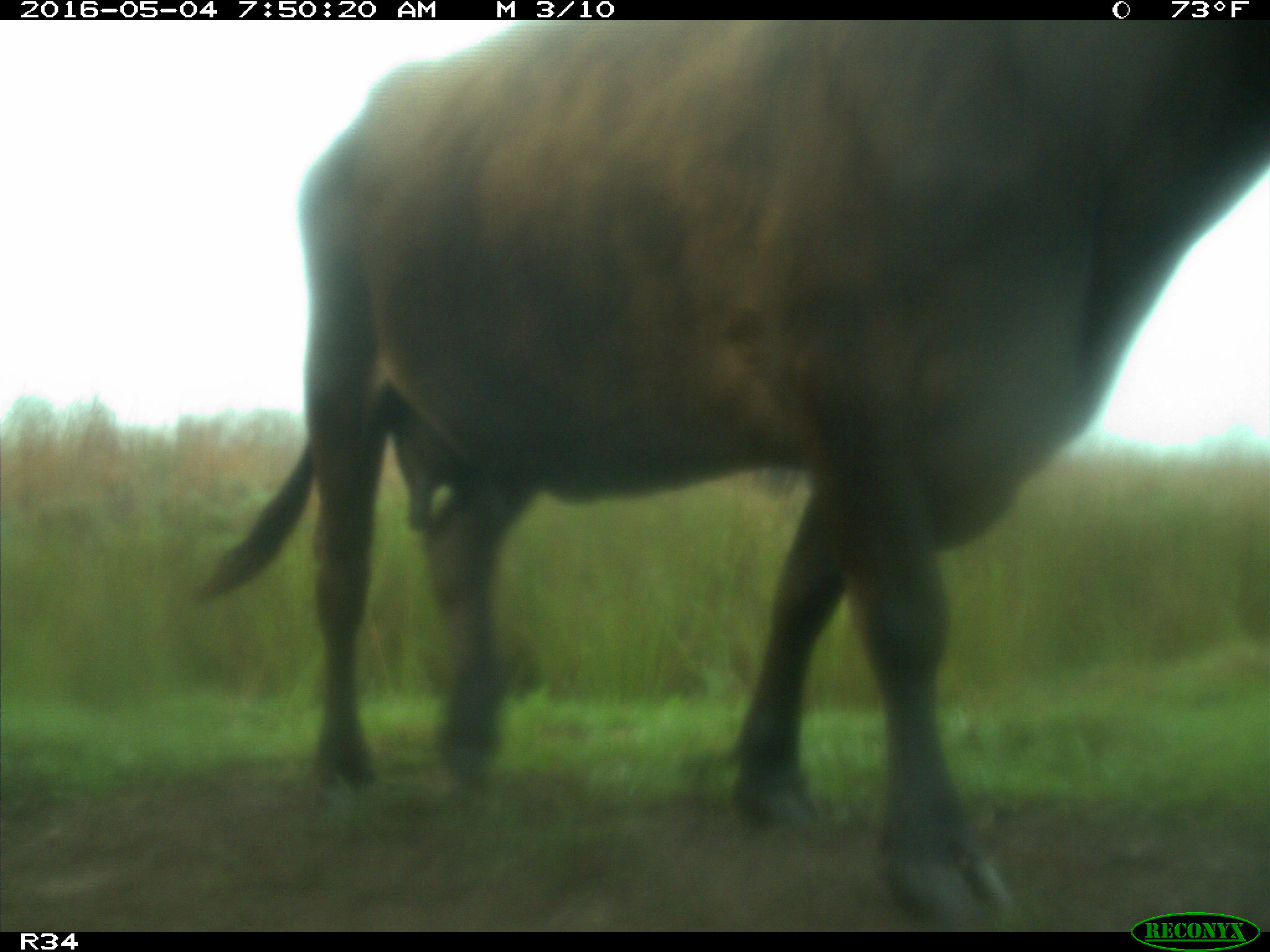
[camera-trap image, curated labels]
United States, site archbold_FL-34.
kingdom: Animalia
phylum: Chordata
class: Mammalia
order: Artiodactyla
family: Bovidae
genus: Bos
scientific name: Bos taurus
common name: domestic cow